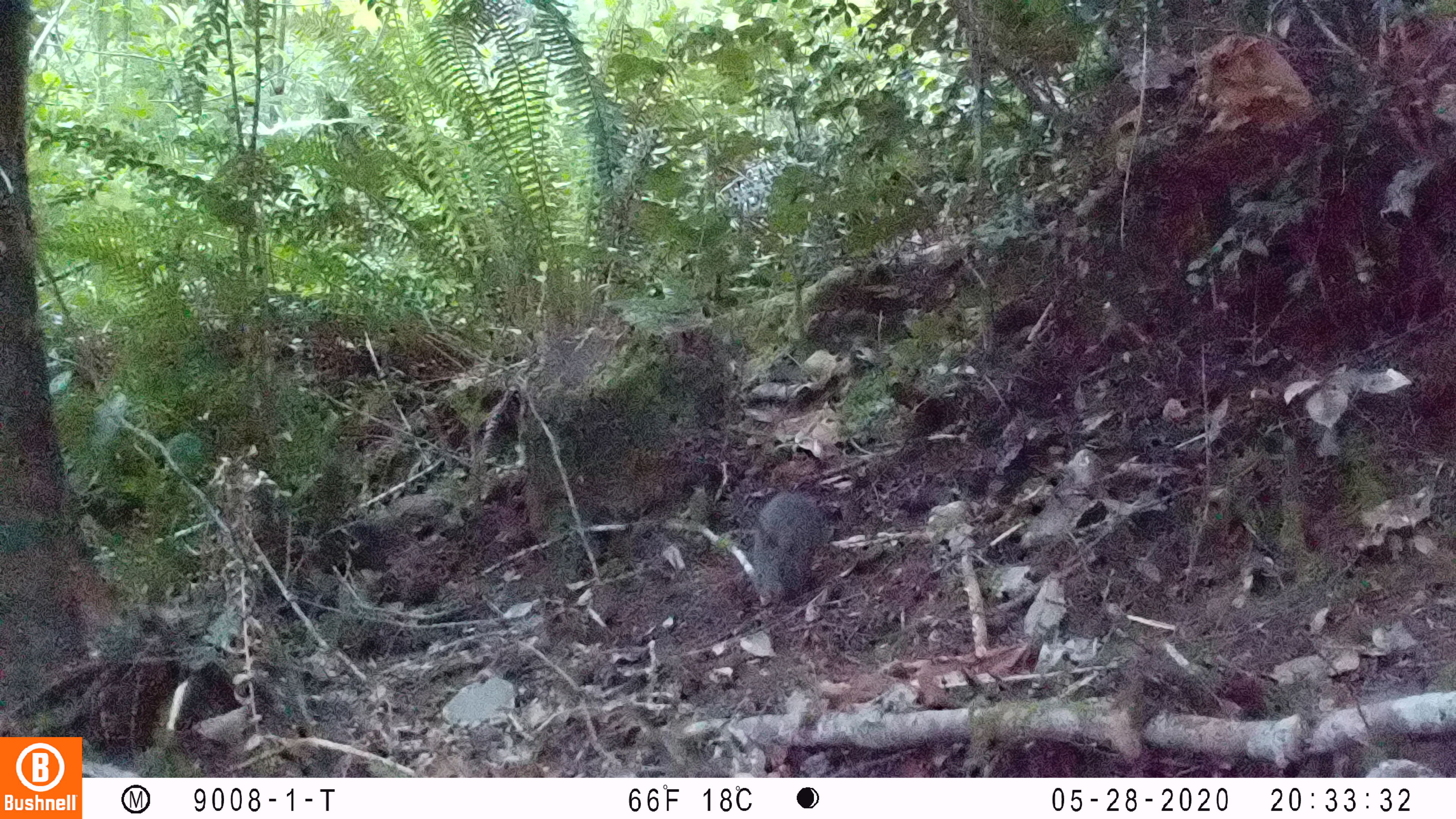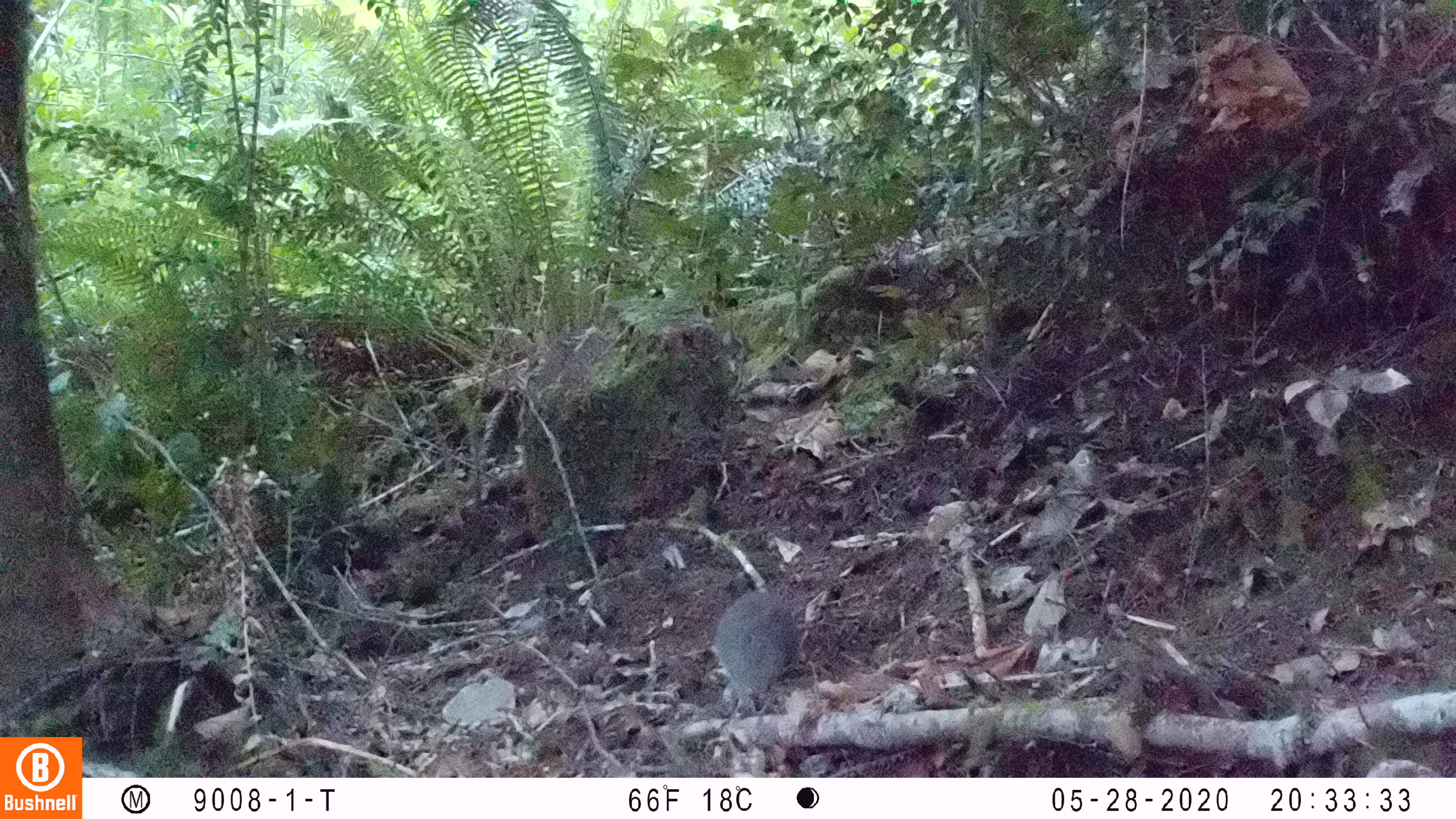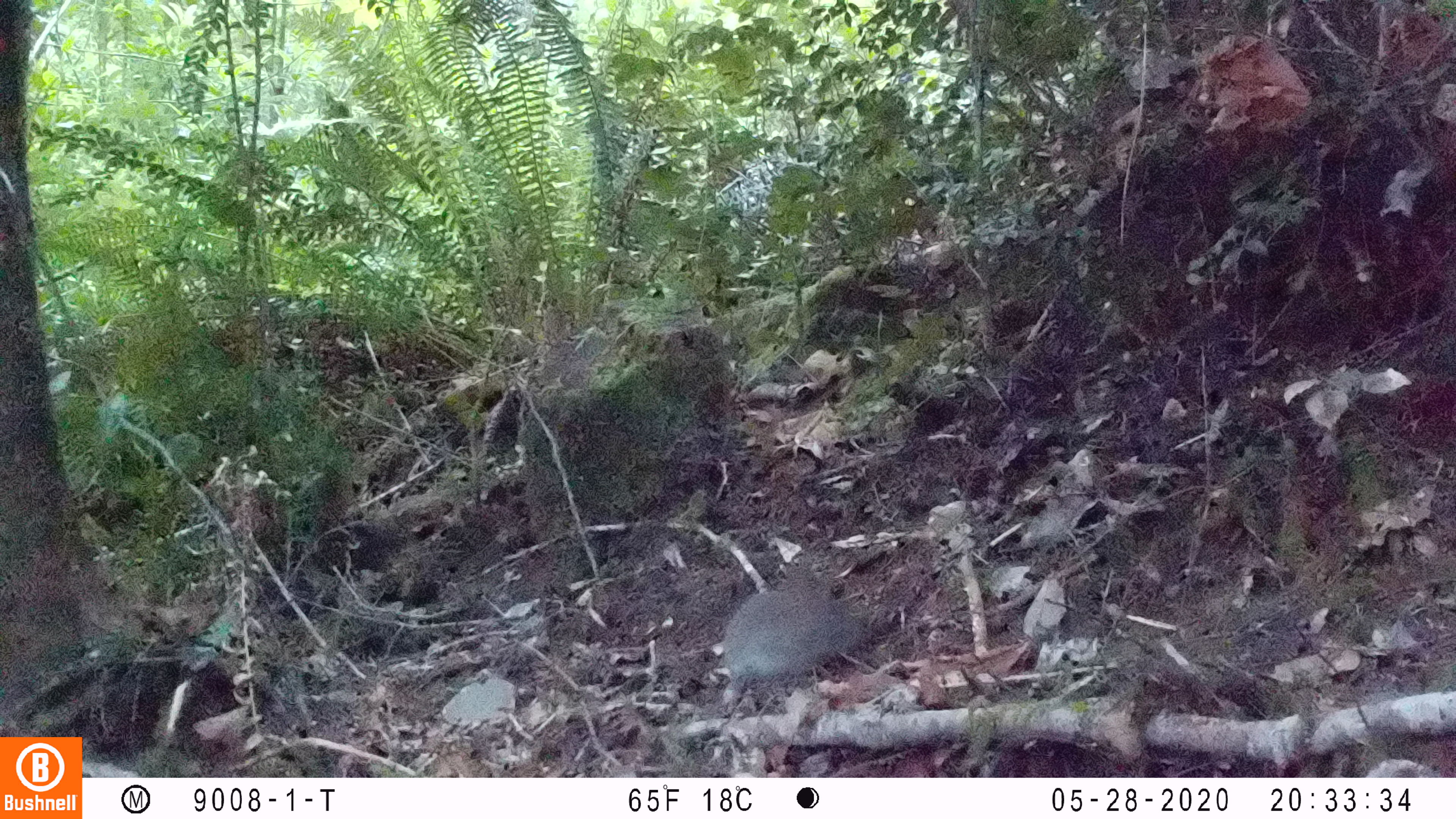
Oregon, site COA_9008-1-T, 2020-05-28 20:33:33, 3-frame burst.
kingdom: Animalia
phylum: Chordata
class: Mammalia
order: Lagomorpha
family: Leporidae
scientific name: Leporidae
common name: hares and rabbits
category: leporidae family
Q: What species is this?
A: Leporidae family (hares and rabbits) (Leporidae).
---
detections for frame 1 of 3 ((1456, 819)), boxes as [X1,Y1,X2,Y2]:
leporidae family: [752,492,827,609]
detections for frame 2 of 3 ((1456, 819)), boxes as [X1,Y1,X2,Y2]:
leporidae family: [712,588,801,703]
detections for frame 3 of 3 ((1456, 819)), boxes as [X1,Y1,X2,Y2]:
leporidae family: [721,557,868,686]